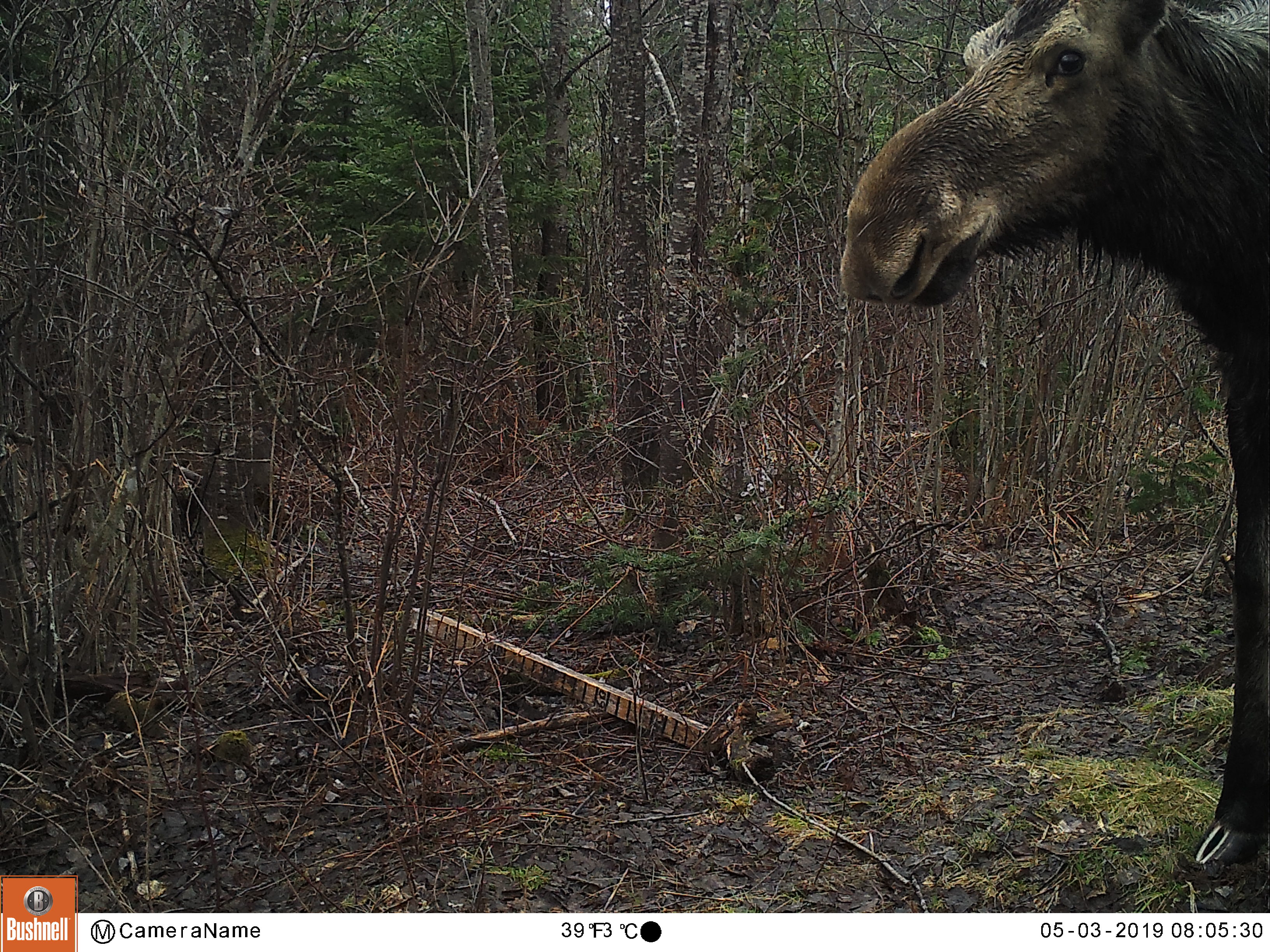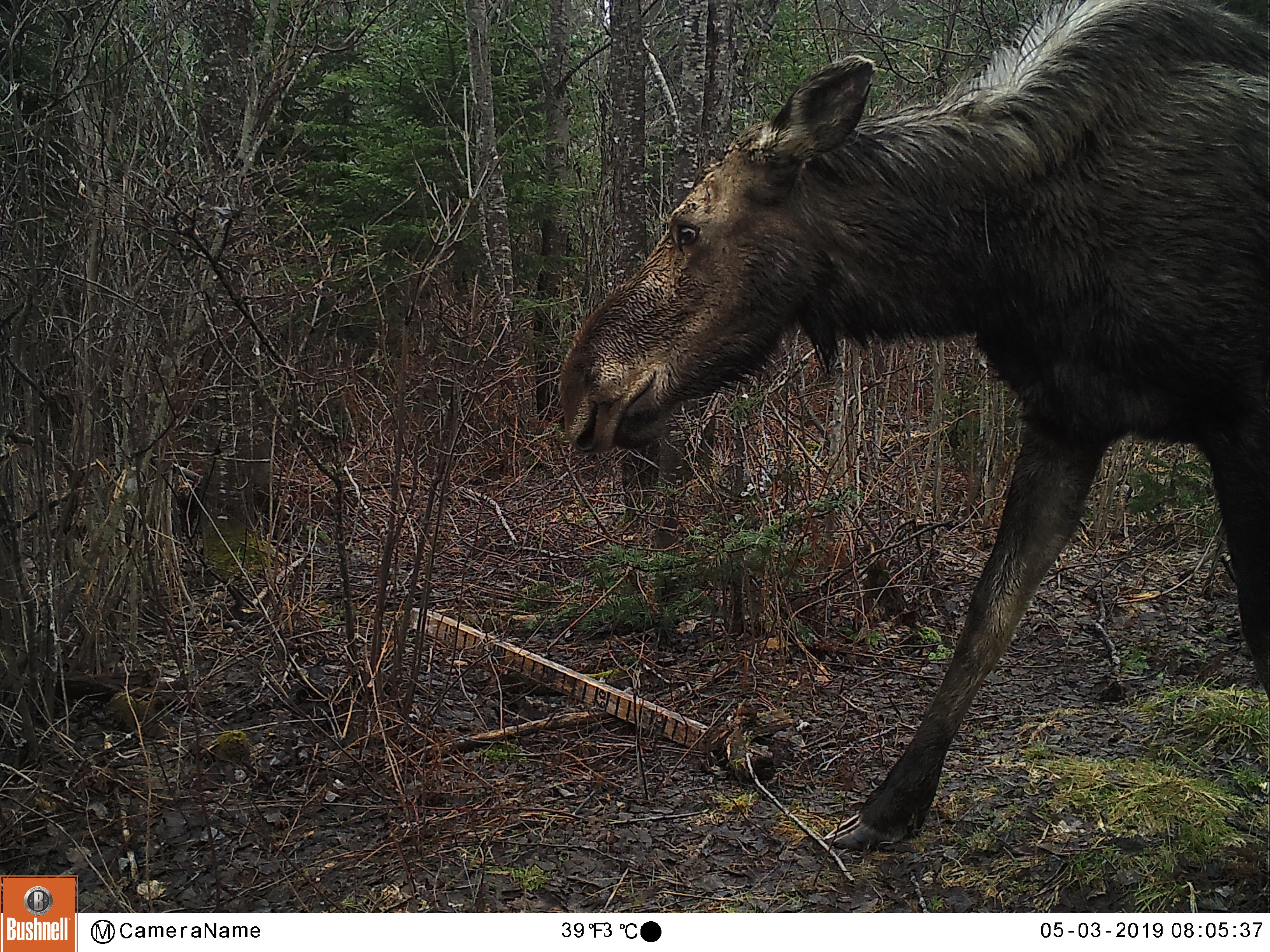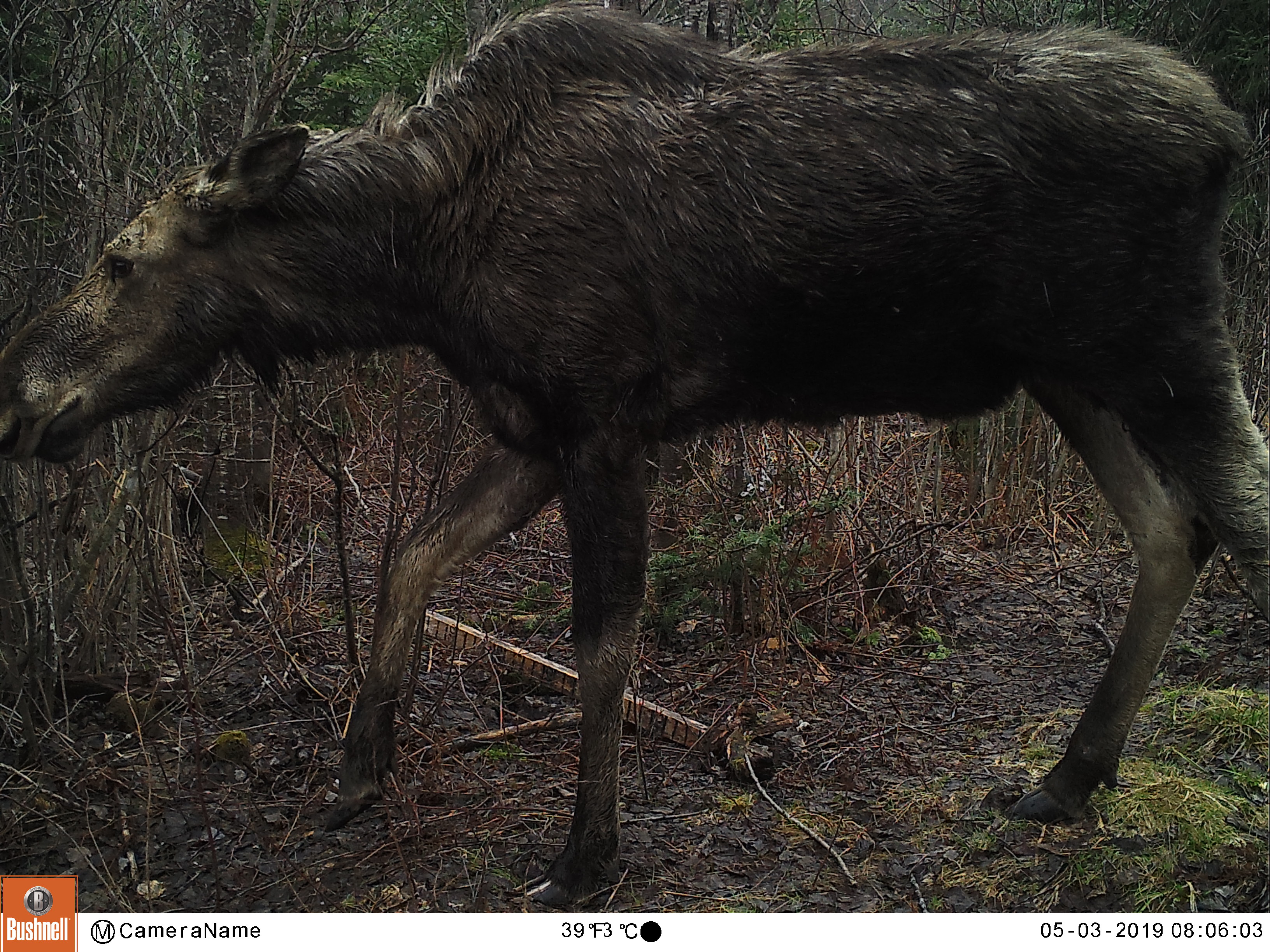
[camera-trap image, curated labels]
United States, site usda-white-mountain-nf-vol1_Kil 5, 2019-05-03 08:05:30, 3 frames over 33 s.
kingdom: Animalia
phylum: Chordata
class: Mammalia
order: Artiodactyla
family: Cervidae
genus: Alces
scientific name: Alces alces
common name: moose